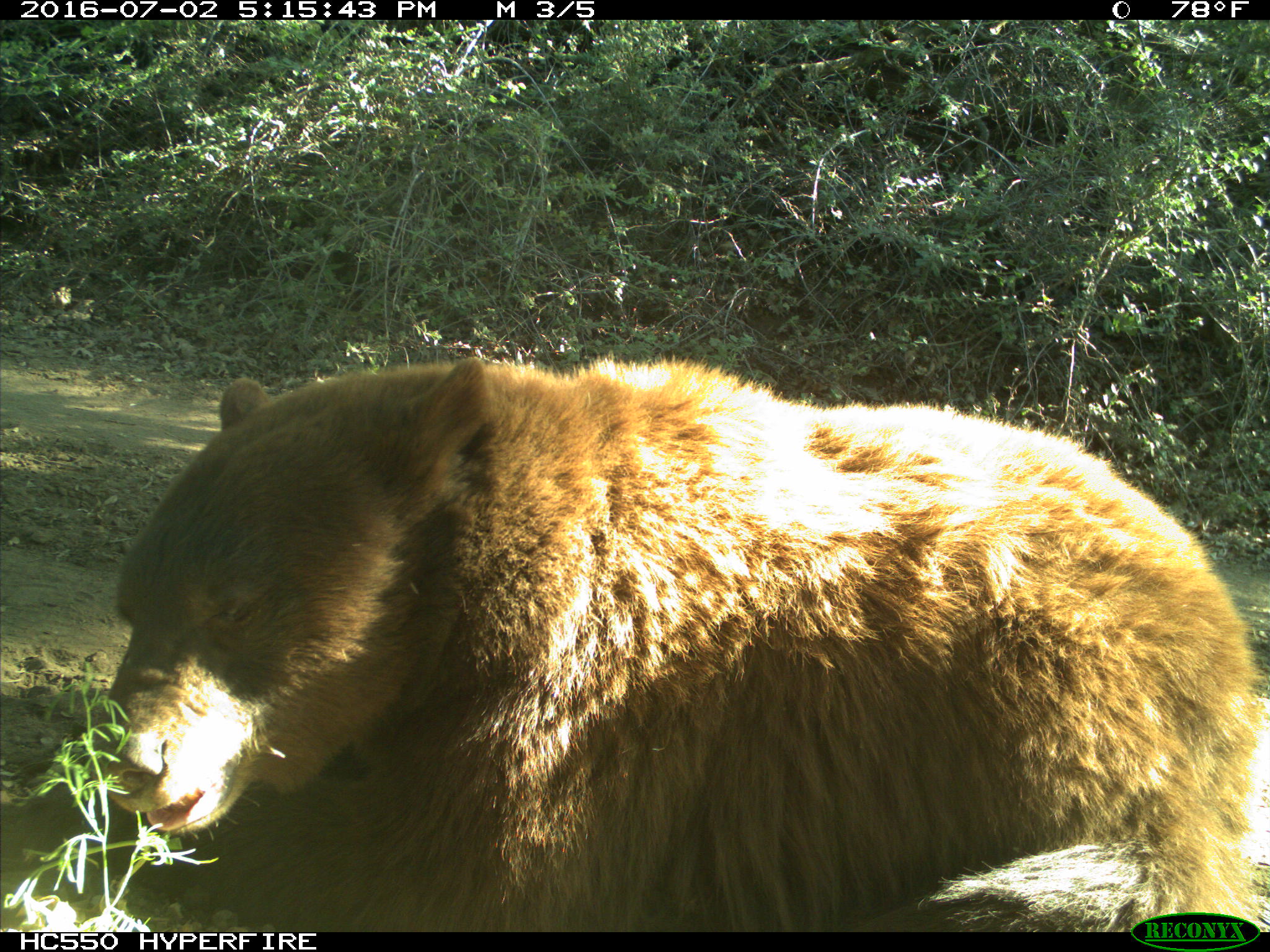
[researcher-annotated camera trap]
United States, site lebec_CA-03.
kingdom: Animalia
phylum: Chordata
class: Mammalia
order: Carnivora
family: Ursidae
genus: Ursus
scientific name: Ursus americanus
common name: american black bear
Ursus americanus (american black bear).